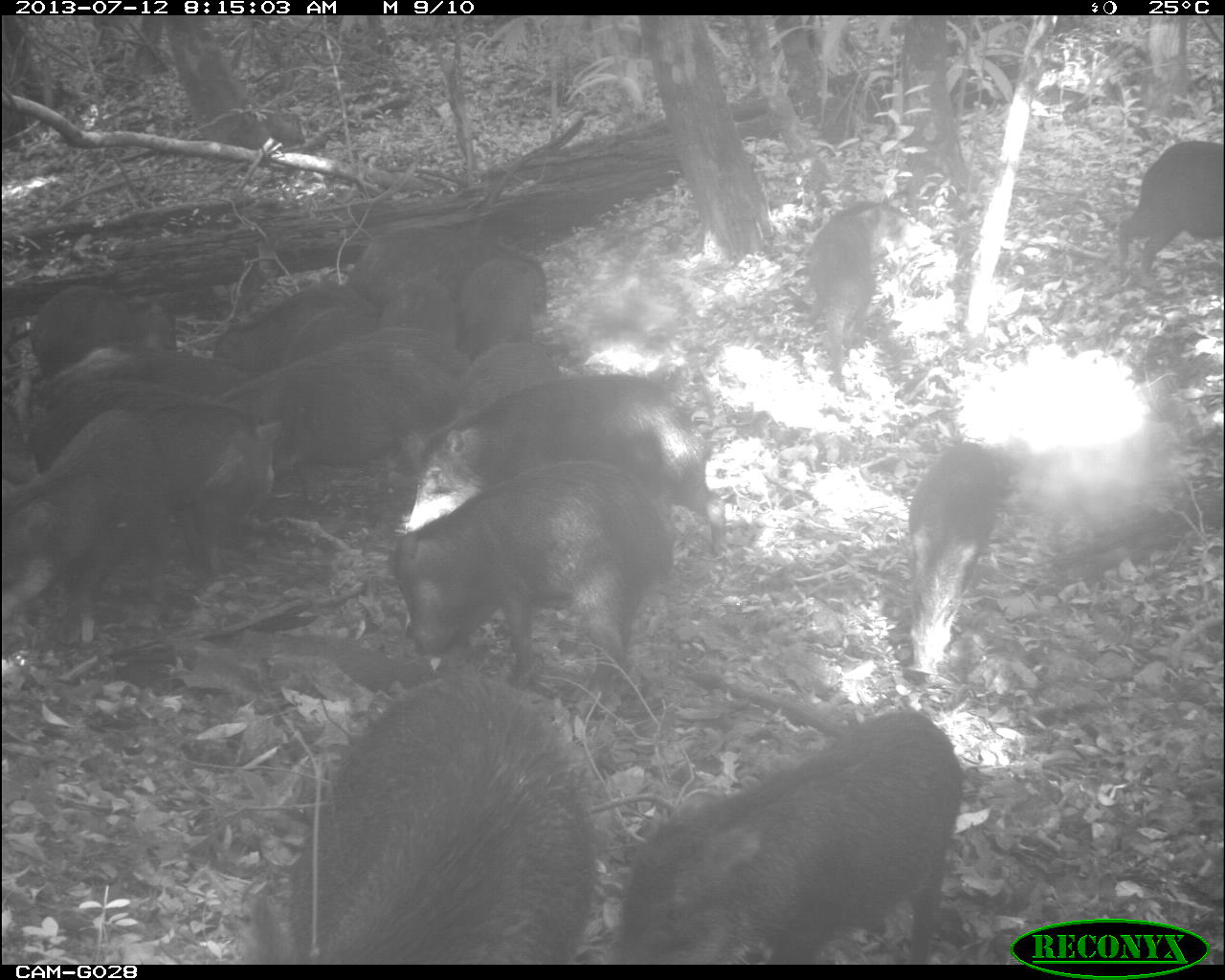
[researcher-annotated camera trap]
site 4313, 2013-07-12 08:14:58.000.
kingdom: Animalia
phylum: Chordata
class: Mammalia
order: Artiodactyla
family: Tayassuidae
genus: Tayassu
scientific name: Tayassu pecari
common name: white-lipped peccary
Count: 20.